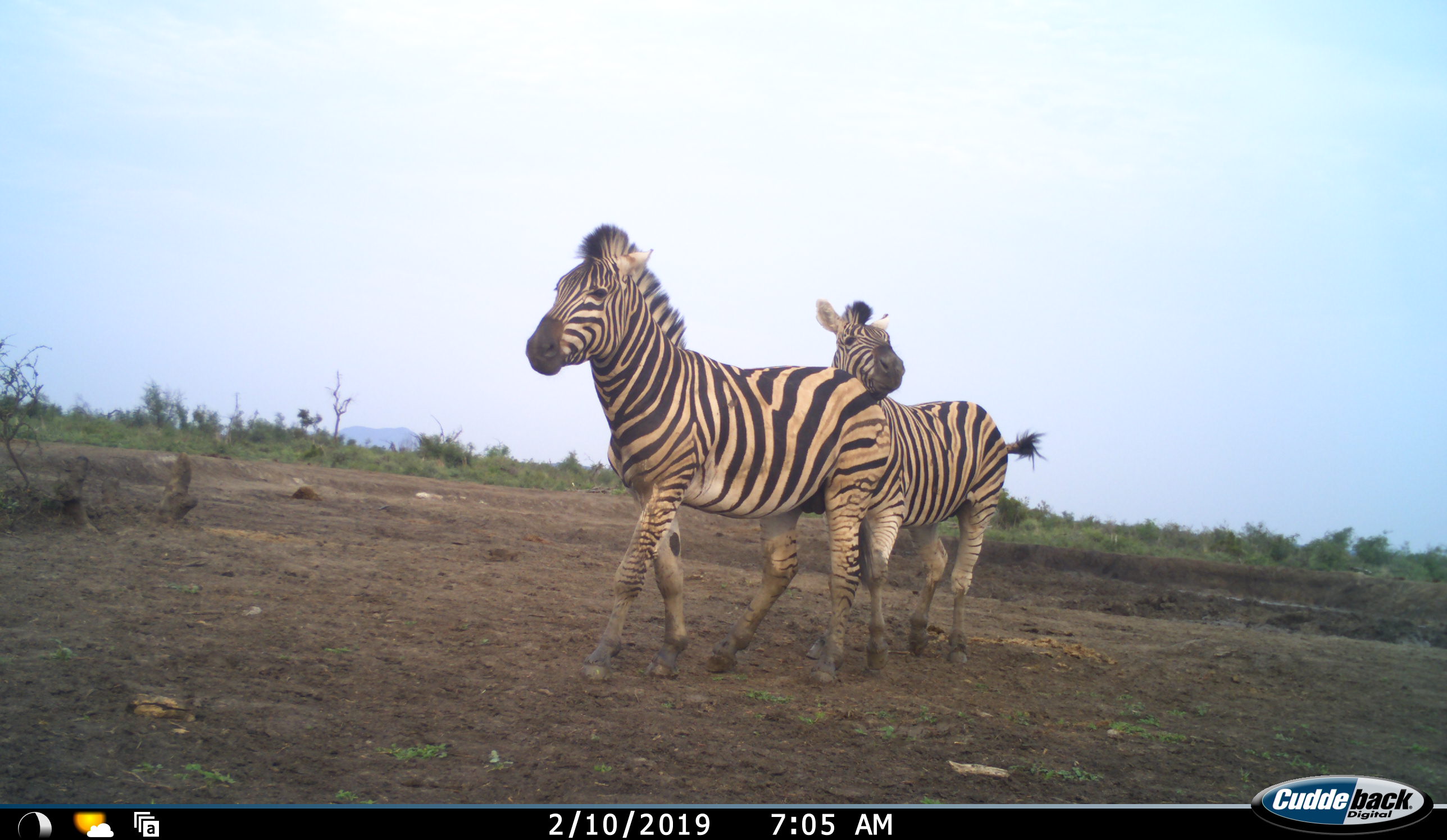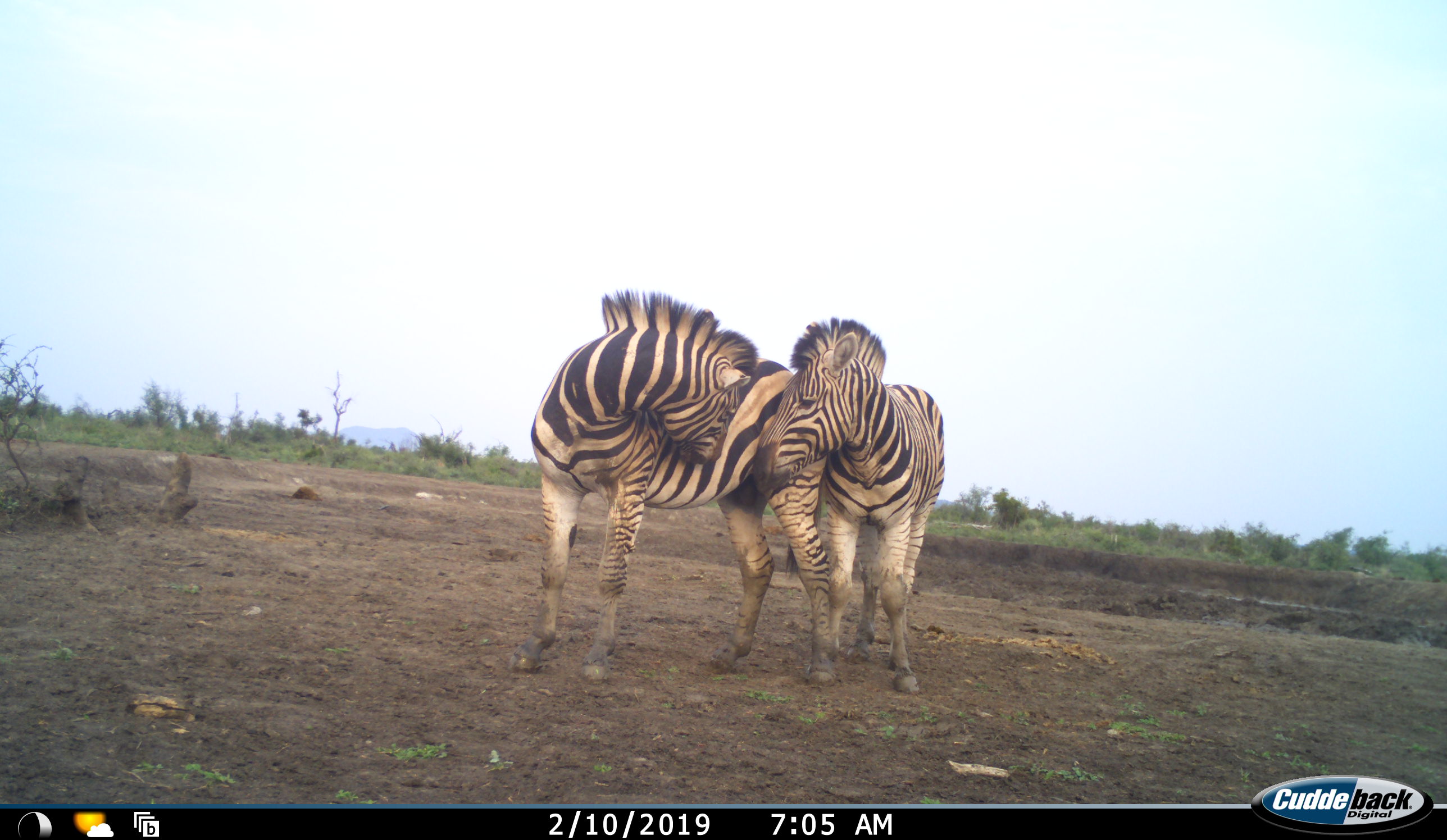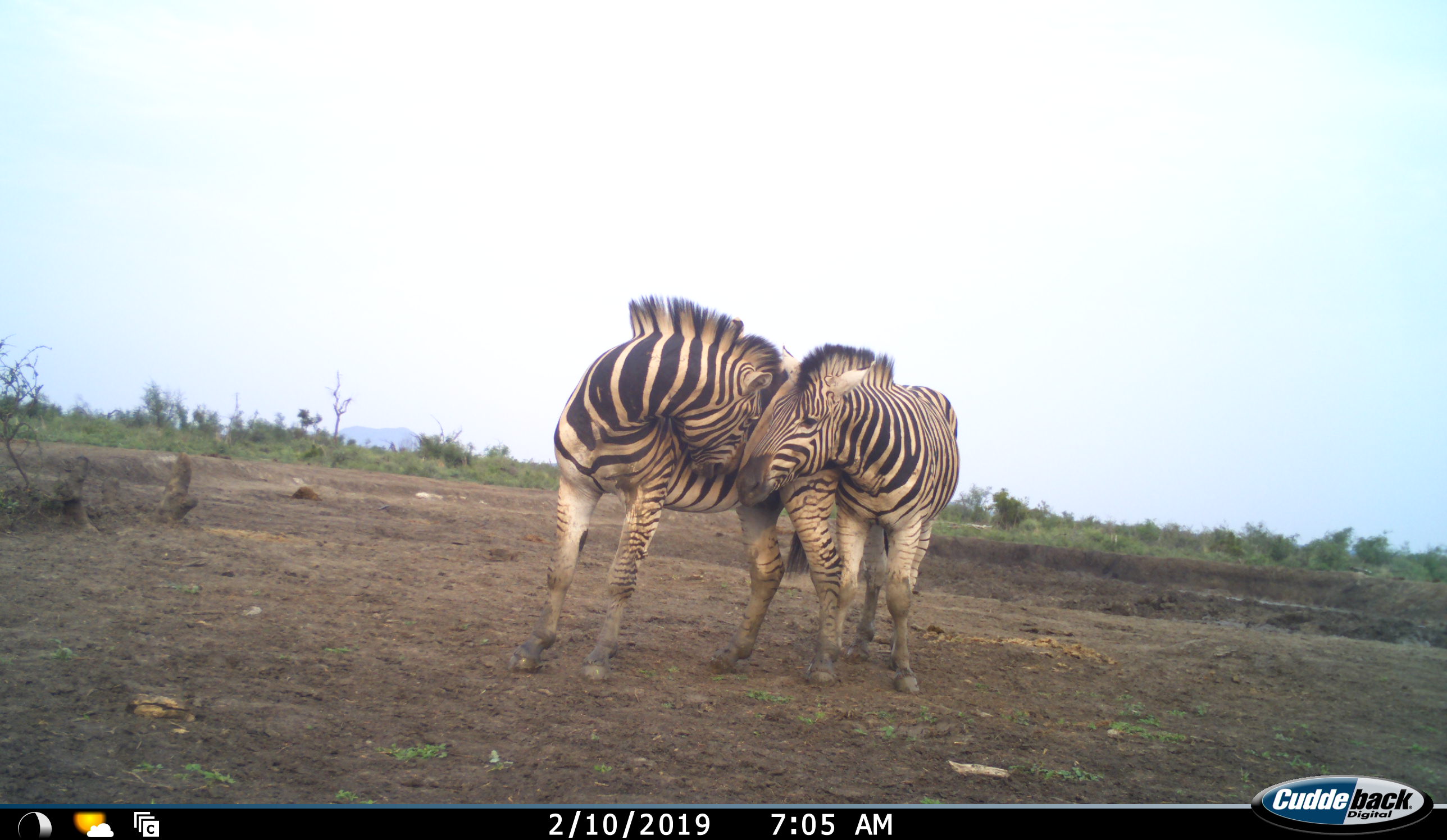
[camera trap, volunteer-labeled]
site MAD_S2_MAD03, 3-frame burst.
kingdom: Animalia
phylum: Chordata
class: Mammalia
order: Perissodactyla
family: Equidae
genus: Equus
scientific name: Equus quagga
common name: plains zebra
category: zebraplains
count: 2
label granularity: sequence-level